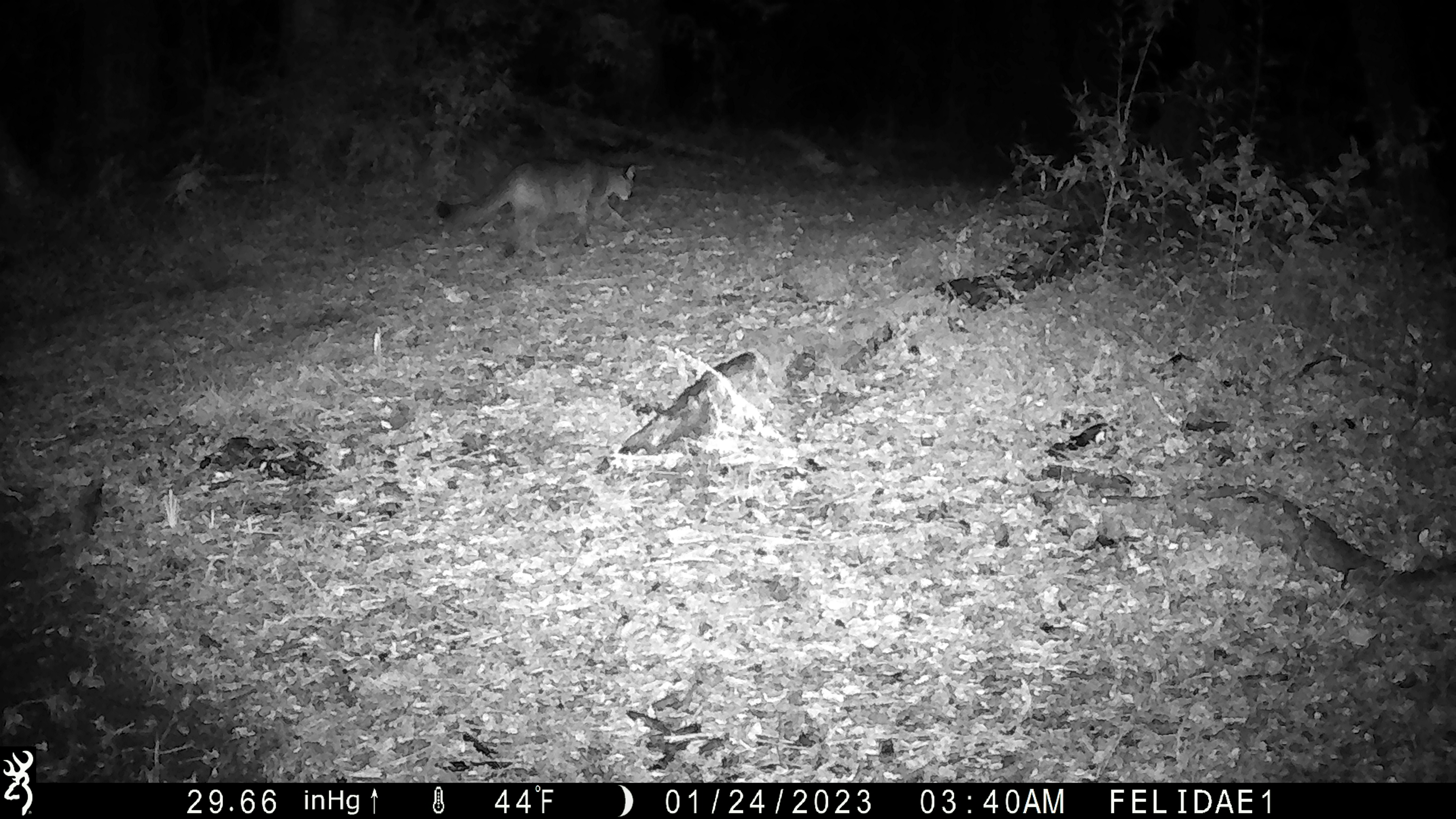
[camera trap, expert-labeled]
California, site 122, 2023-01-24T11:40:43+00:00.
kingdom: Animalia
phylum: Chordata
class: Mammalia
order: Carnivora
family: Felidae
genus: Puma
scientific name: Puma concolor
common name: puma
Puma (Puma concolor).